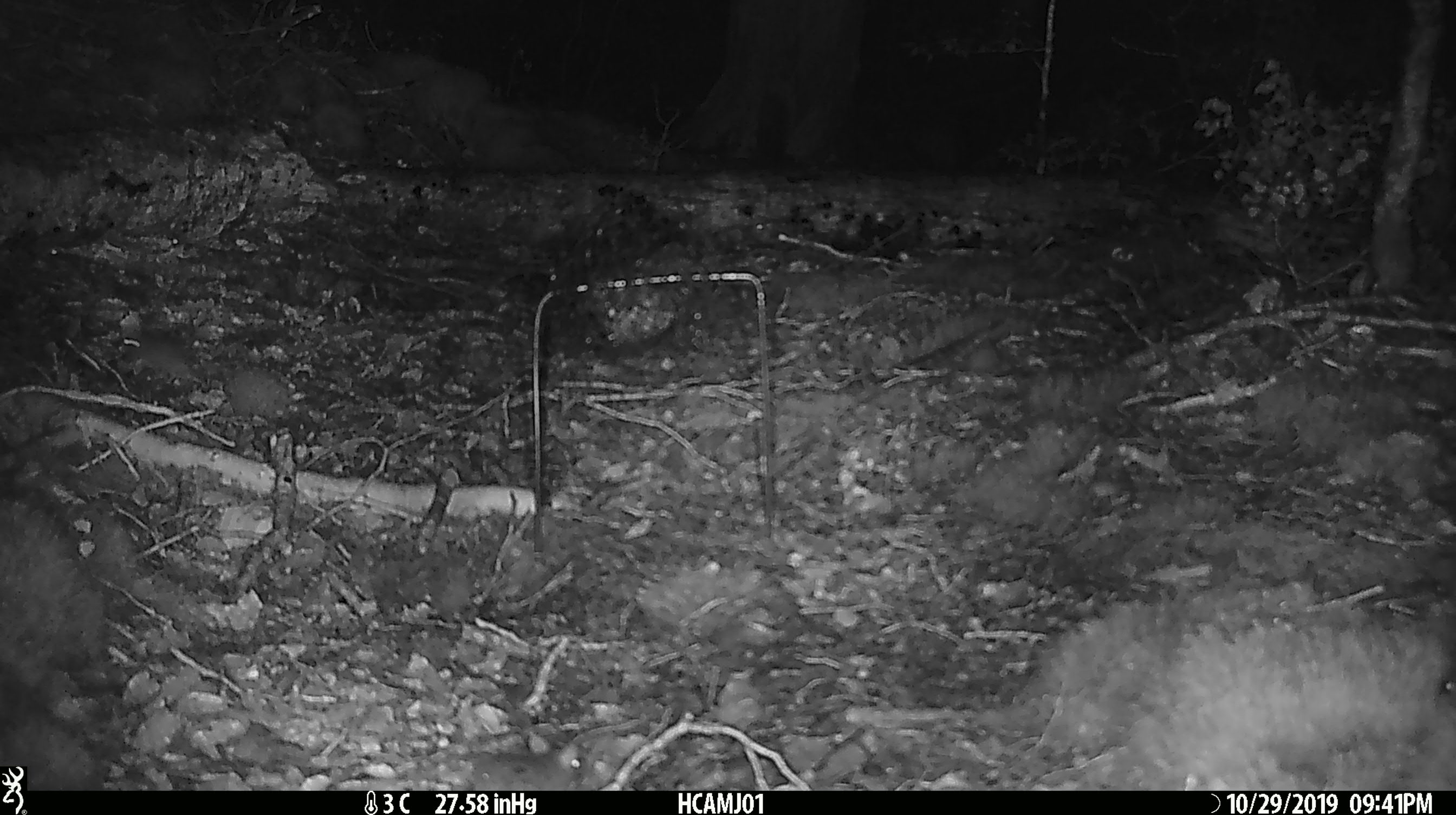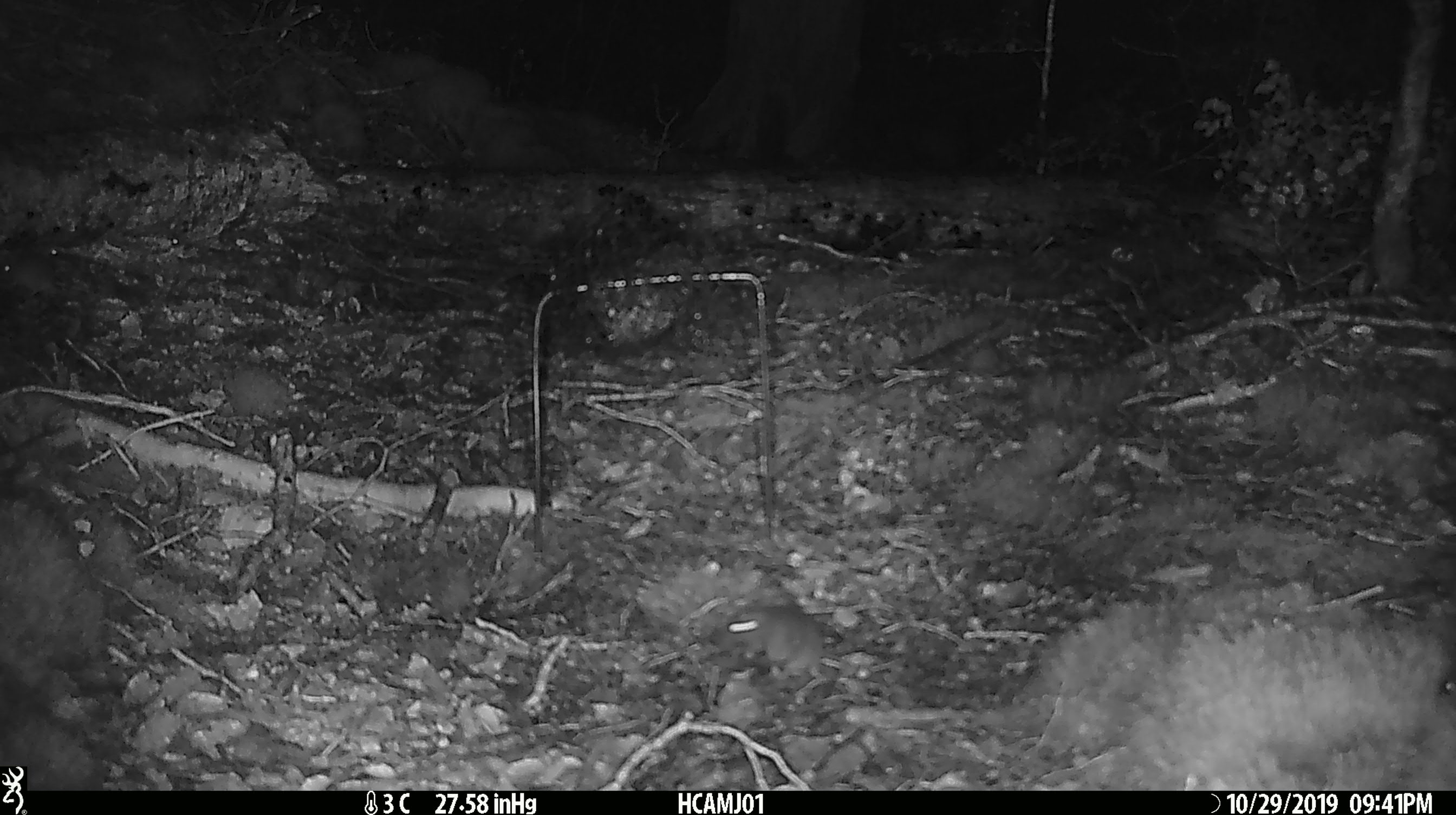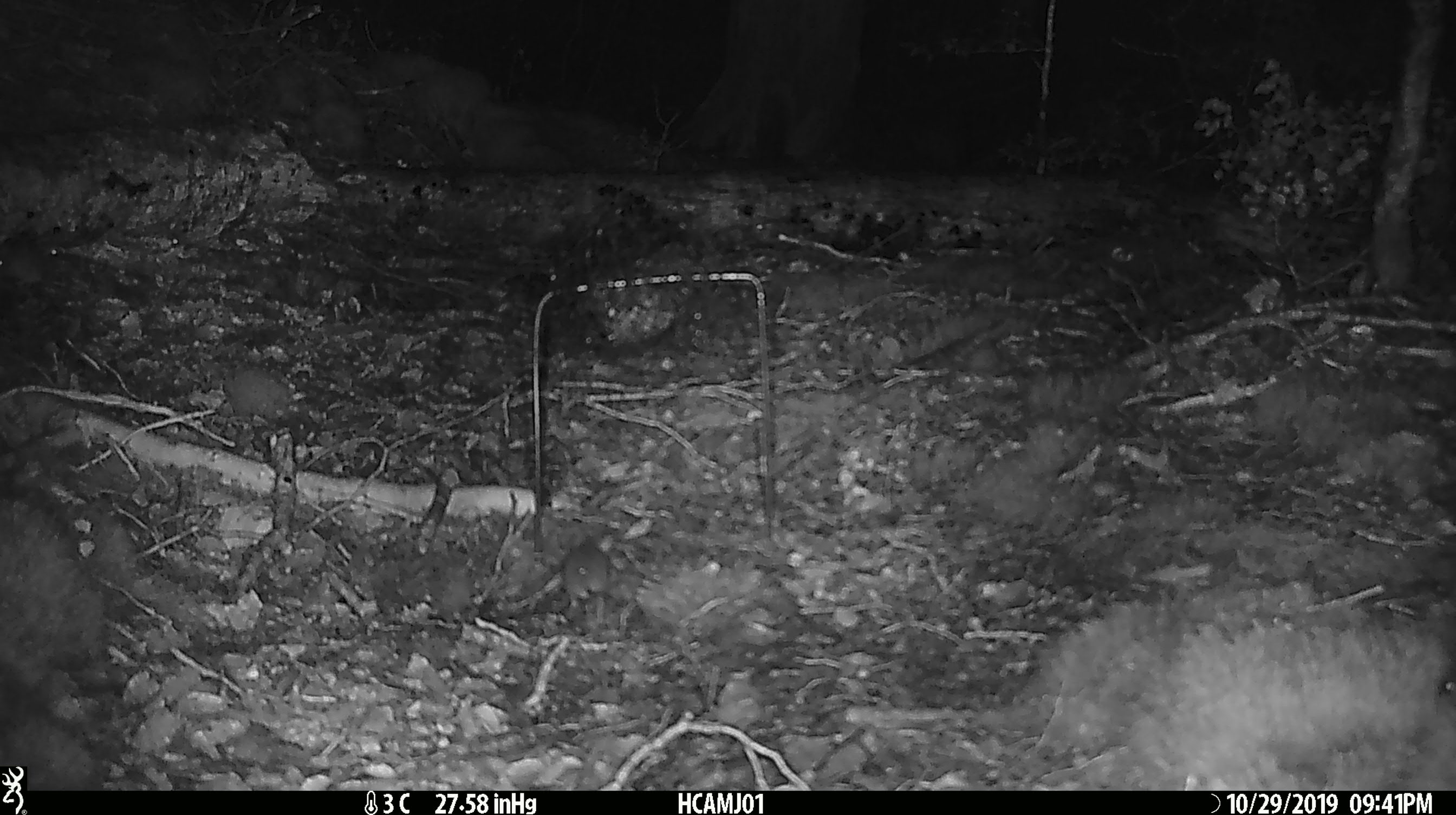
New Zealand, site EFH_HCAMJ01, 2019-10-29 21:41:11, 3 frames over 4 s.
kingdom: Animalia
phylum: Chordata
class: Mammalia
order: Rodentia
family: Muridae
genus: Mus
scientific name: Mus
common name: mouse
Mouse (Mus).